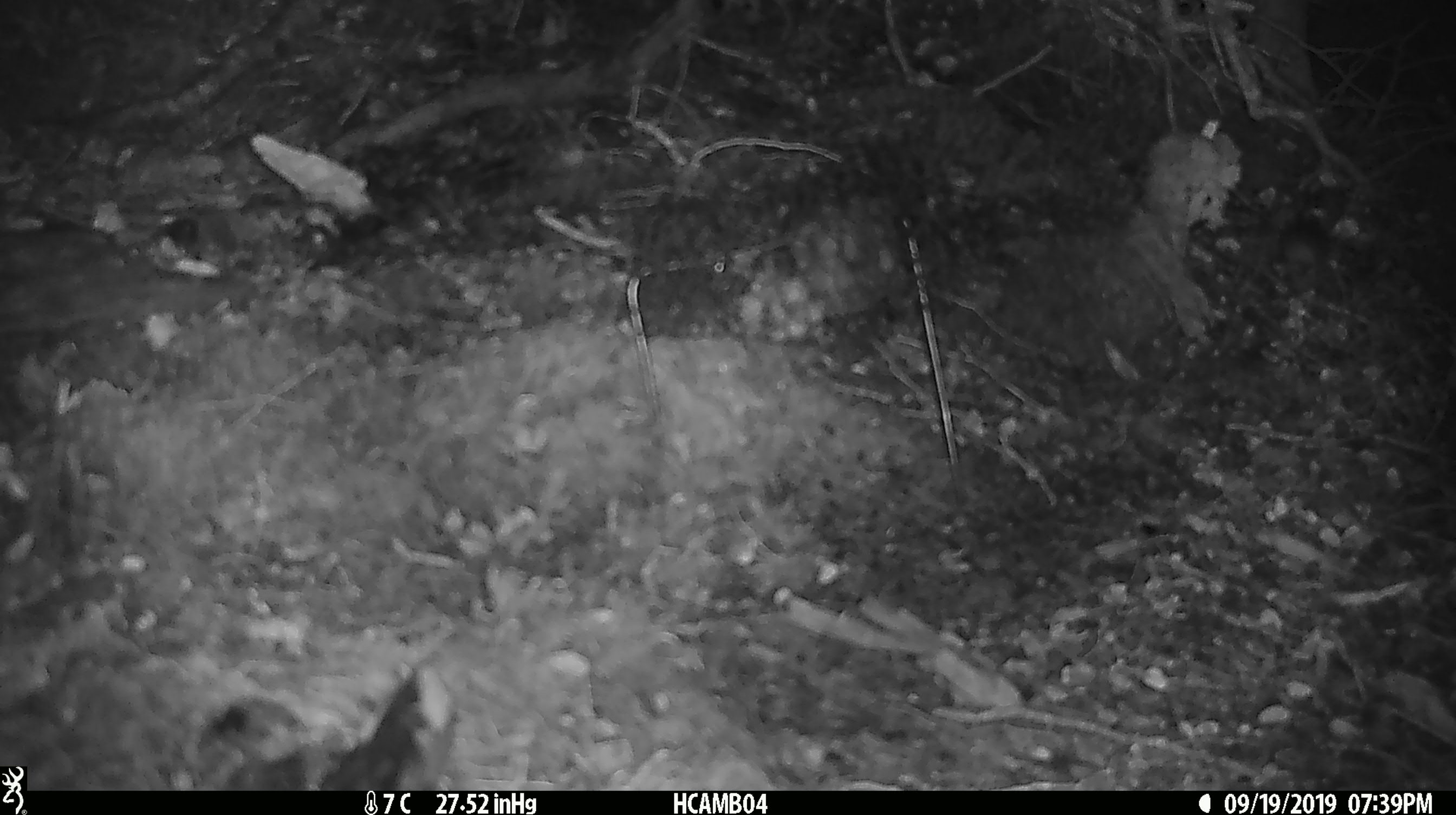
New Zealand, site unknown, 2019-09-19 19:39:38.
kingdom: Animalia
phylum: Chordata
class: Mammalia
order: Rodentia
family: Muridae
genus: Mus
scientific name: Mus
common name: mouse